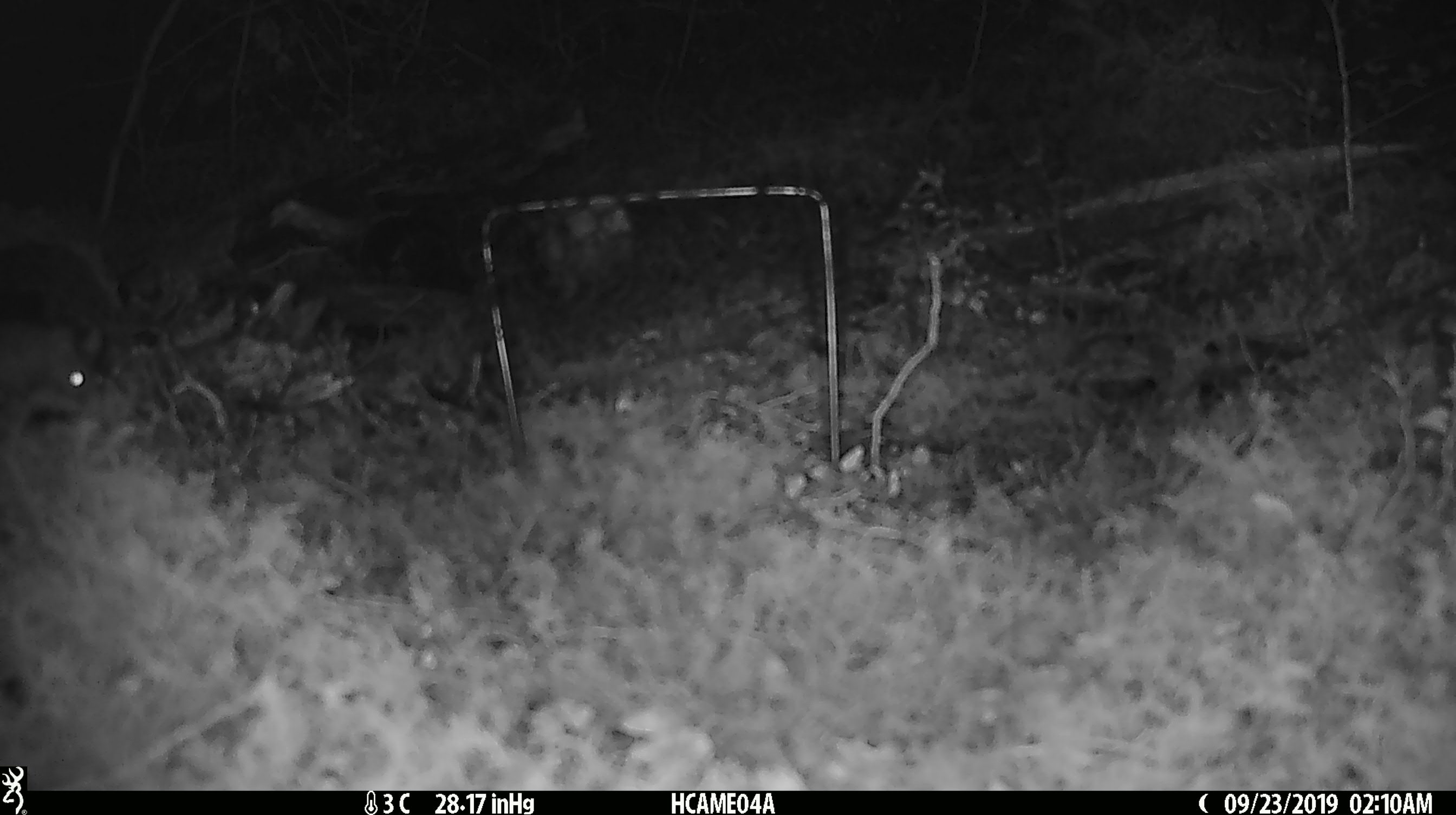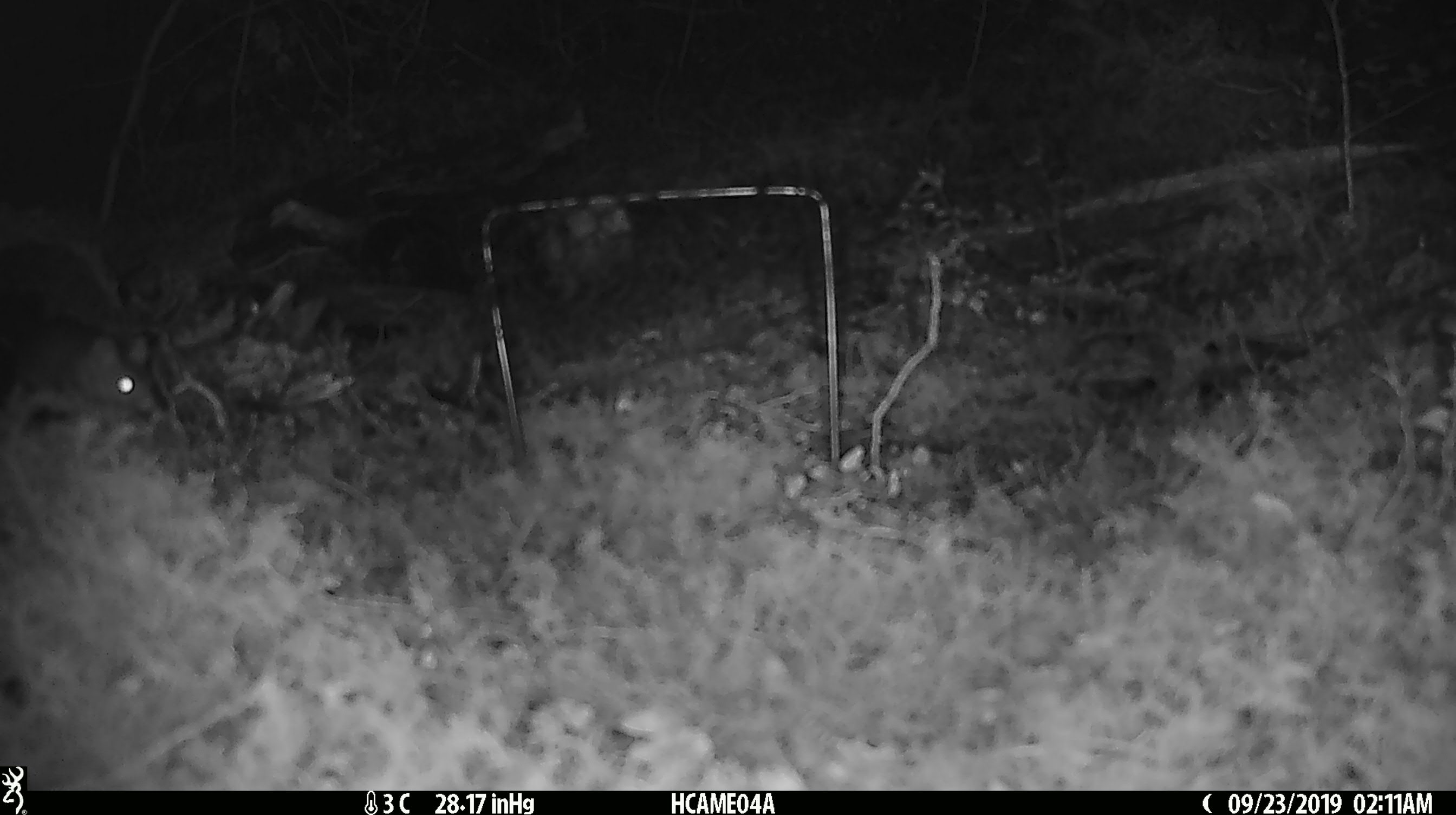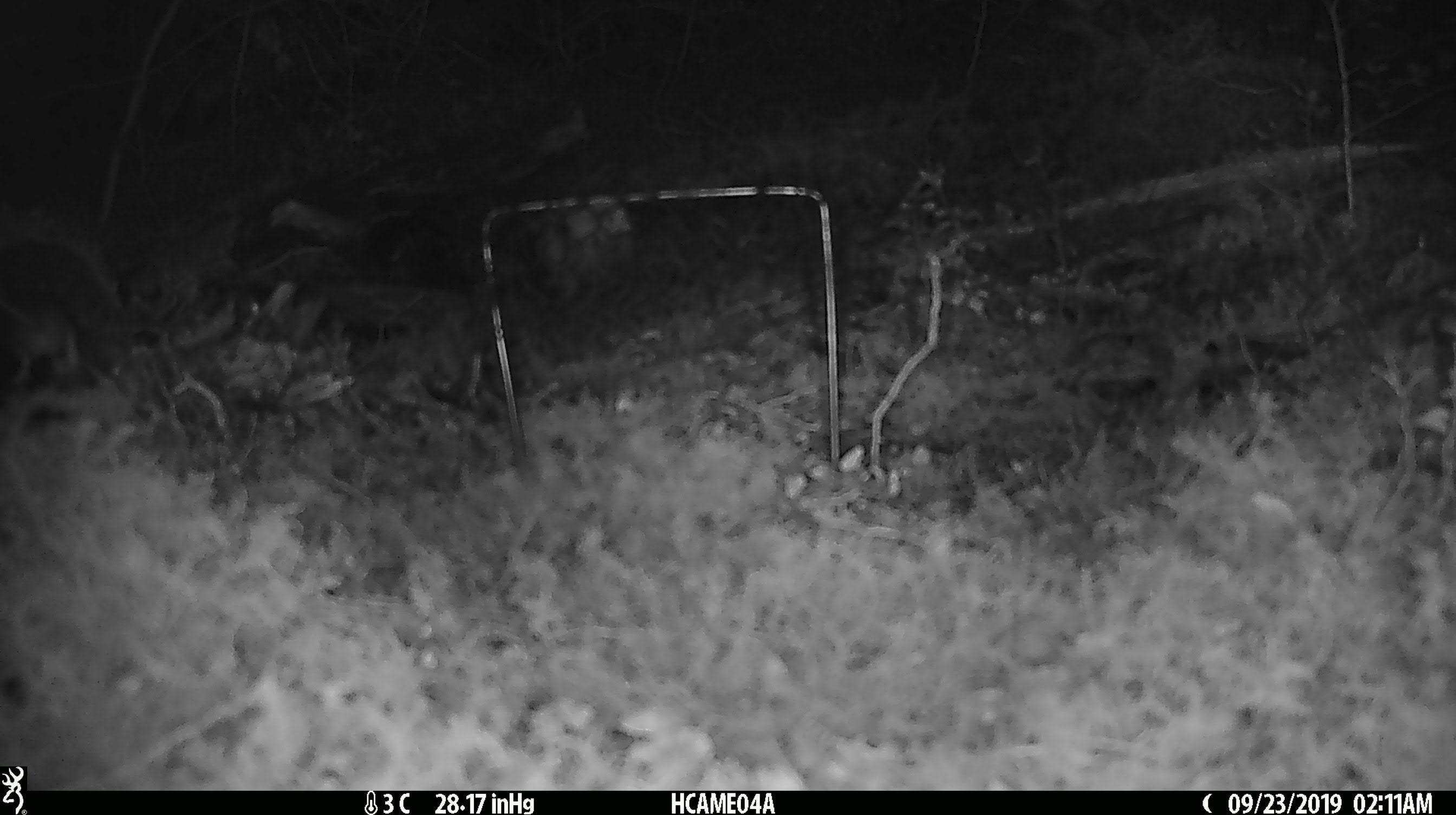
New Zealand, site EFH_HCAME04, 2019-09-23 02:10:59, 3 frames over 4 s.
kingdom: Animalia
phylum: Chordata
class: Mammalia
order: Rodentia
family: Muridae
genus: Mus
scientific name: Mus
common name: mouse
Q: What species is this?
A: Mouse (Mus).